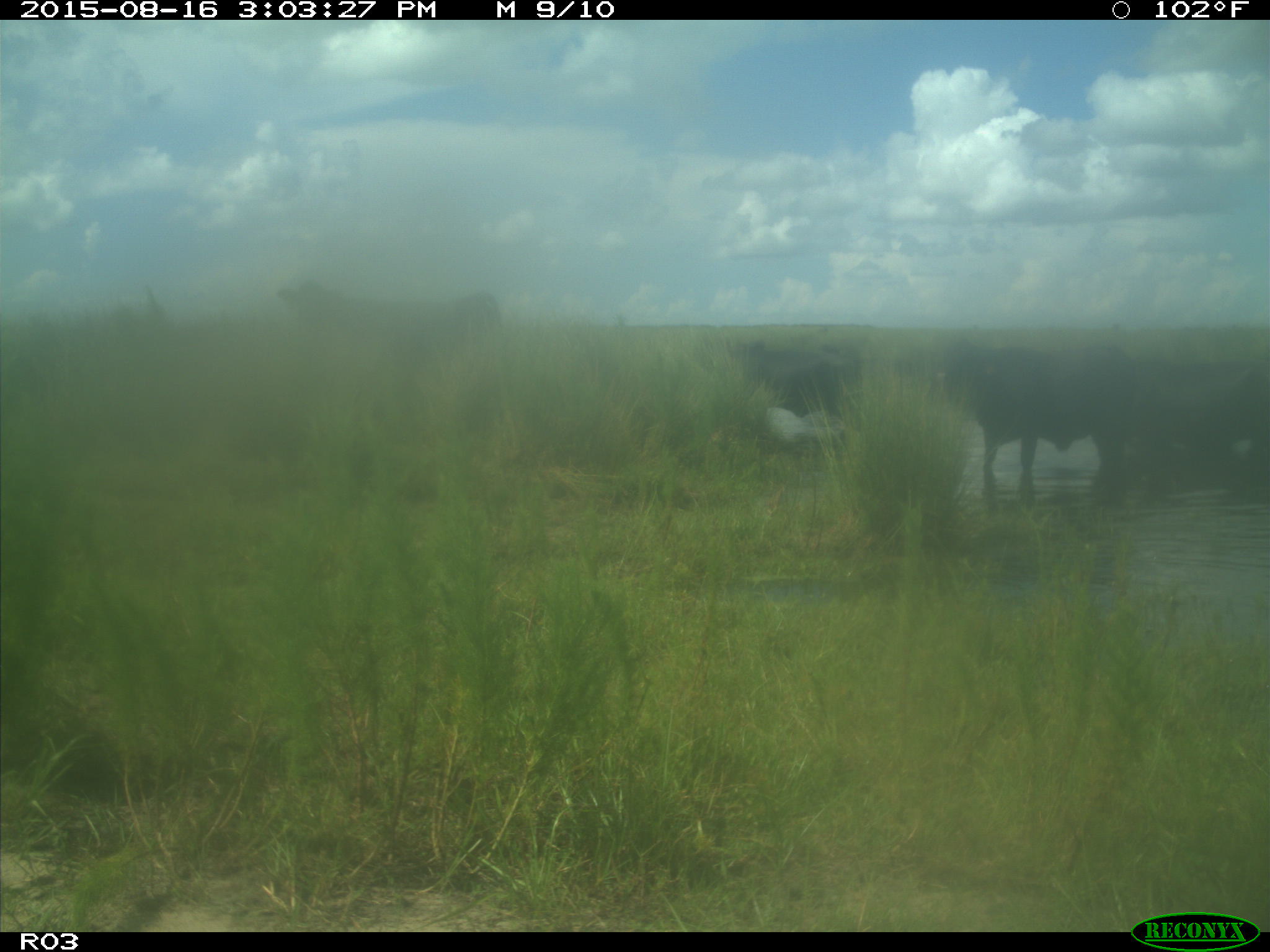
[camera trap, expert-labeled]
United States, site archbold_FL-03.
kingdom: Animalia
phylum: Chordata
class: Mammalia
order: Artiodactyla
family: Bovidae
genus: Bos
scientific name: Bos taurus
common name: domestic cow